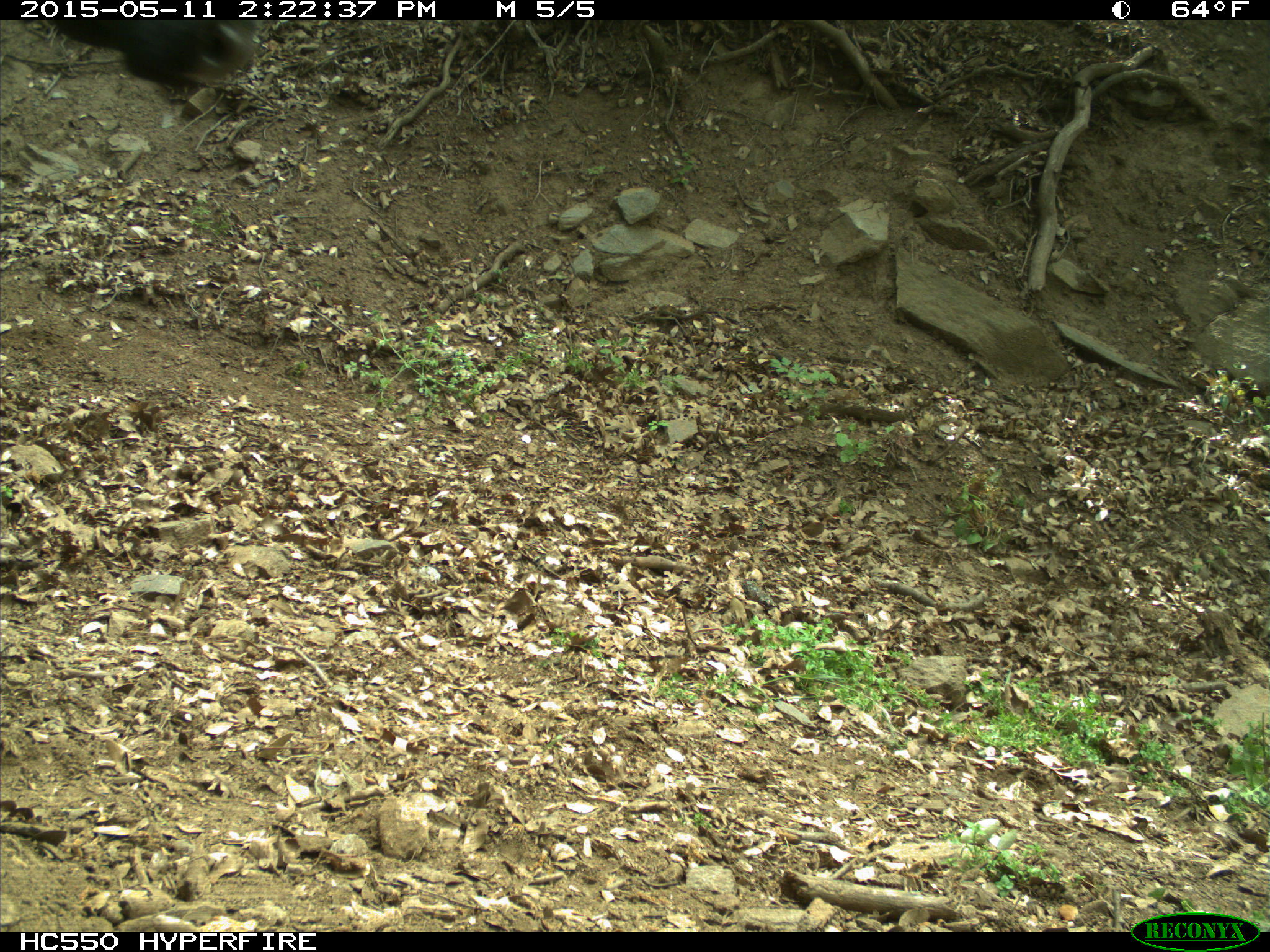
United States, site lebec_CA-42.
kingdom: Animalia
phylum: Chordata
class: Mammalia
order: Artiodactyla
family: Bovidae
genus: Bos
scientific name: Bos taurus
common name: domestic cow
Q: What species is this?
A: Bos taurus (domestic cow).